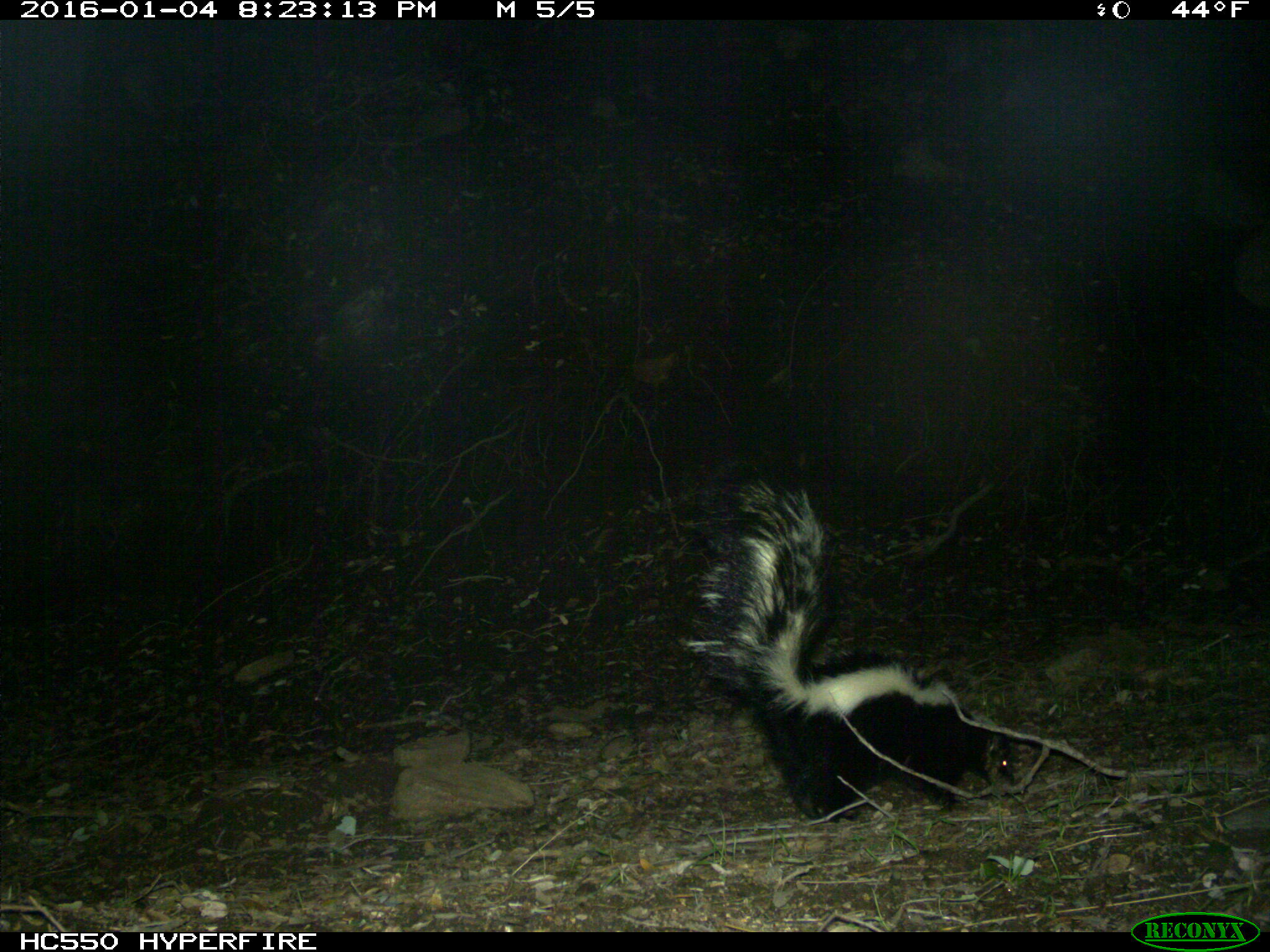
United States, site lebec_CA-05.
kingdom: Animalia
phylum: Chordata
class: Mammalia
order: Carnivora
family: Mephitidae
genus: Mephitis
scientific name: Mephitis mephitis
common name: striped skunk